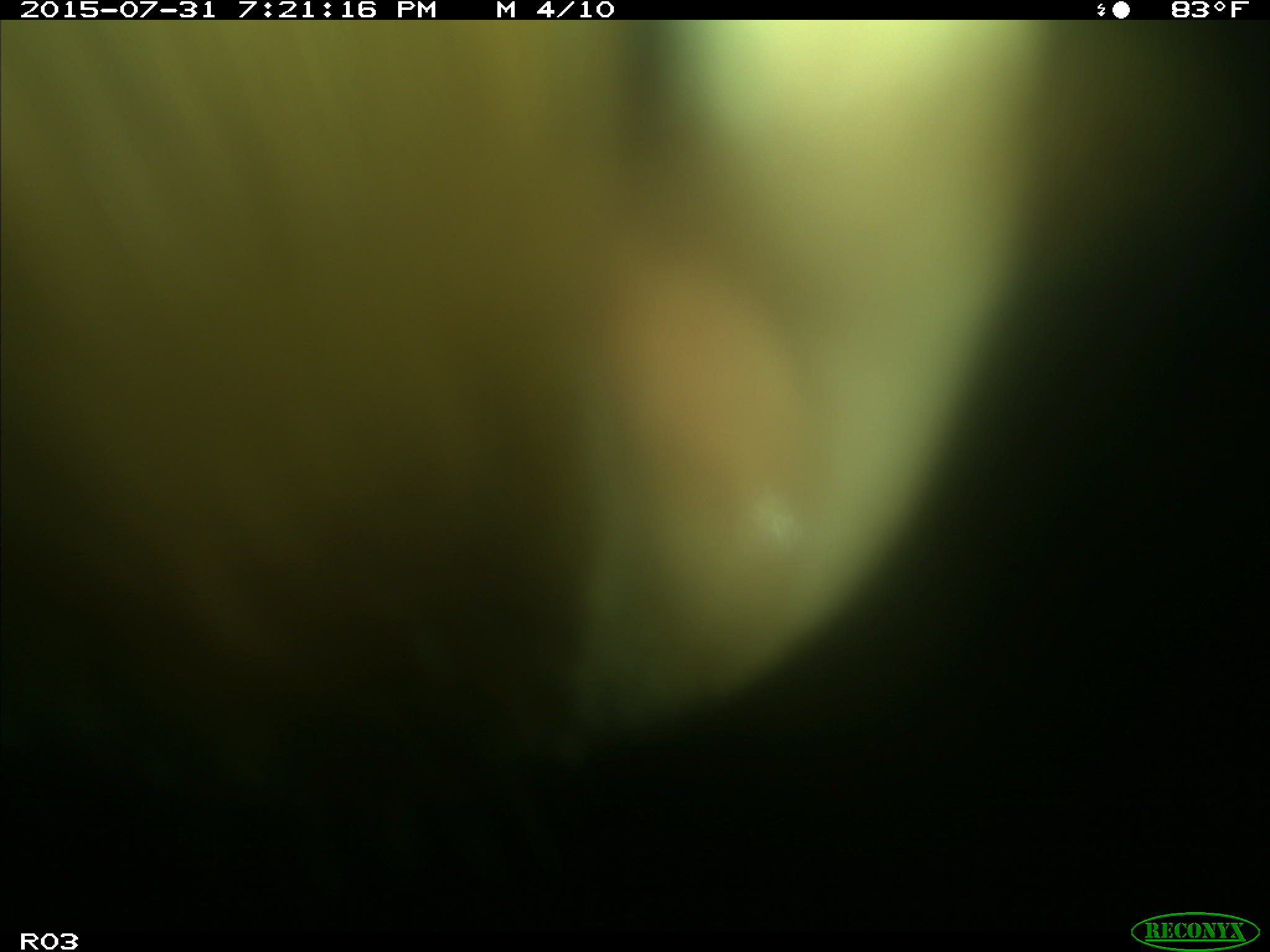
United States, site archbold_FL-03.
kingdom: Animalia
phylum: Chordata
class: Mammalia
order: Artiodactyla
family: Bovidae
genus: Bos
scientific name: Bos taurus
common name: domestic cow